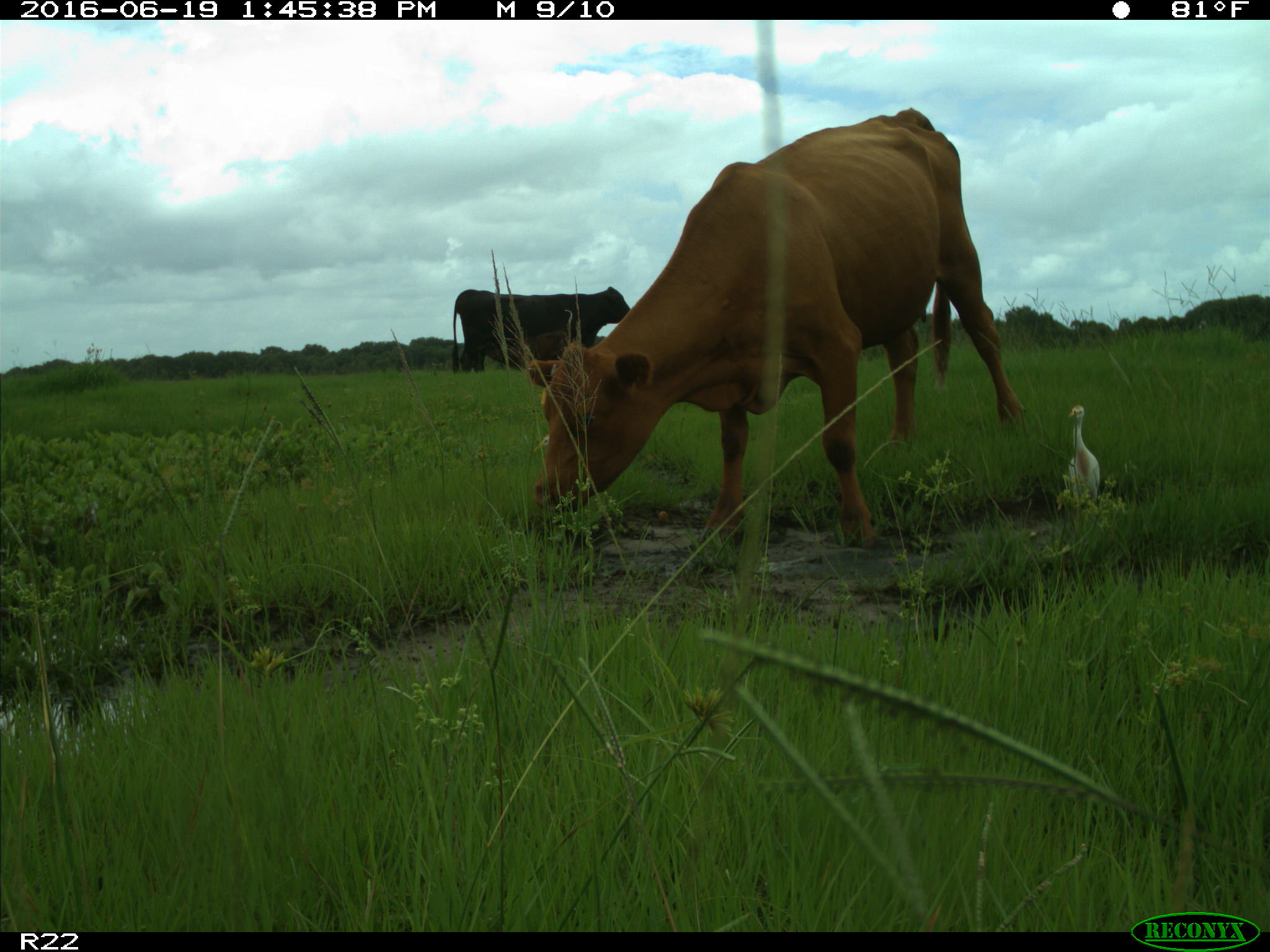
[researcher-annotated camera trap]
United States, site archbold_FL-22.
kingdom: Animalia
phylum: Chordata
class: Mammalia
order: Artiodactyla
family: Bovidae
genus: Bos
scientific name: Bos taurus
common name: domestic cow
Bos taurus (domestic cow).